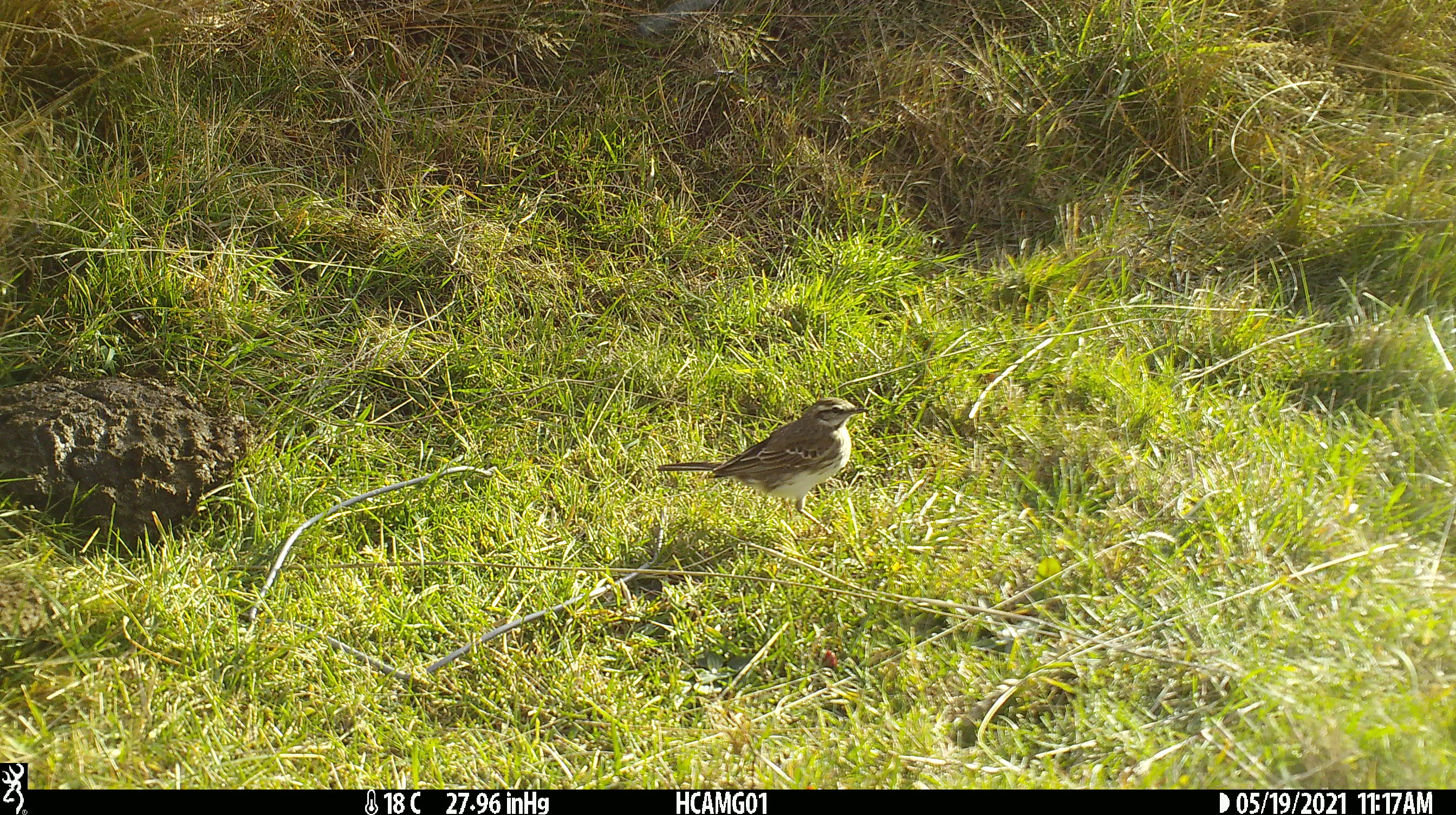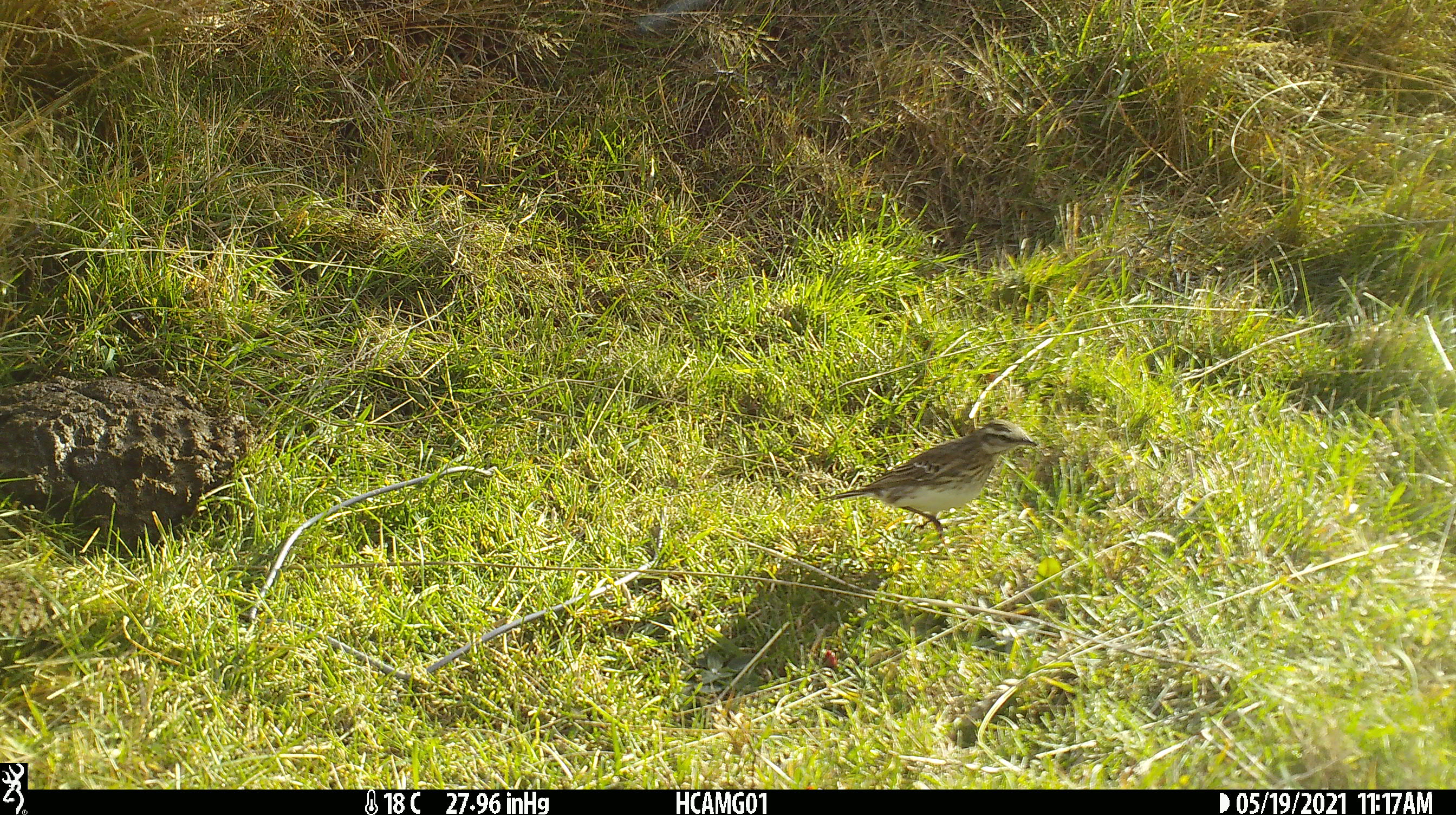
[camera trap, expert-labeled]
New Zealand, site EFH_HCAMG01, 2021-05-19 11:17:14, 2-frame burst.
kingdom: Animalia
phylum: Chordata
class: Aves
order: Passeriformes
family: Motacillidae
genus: Anthus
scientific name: Anthus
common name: pipit